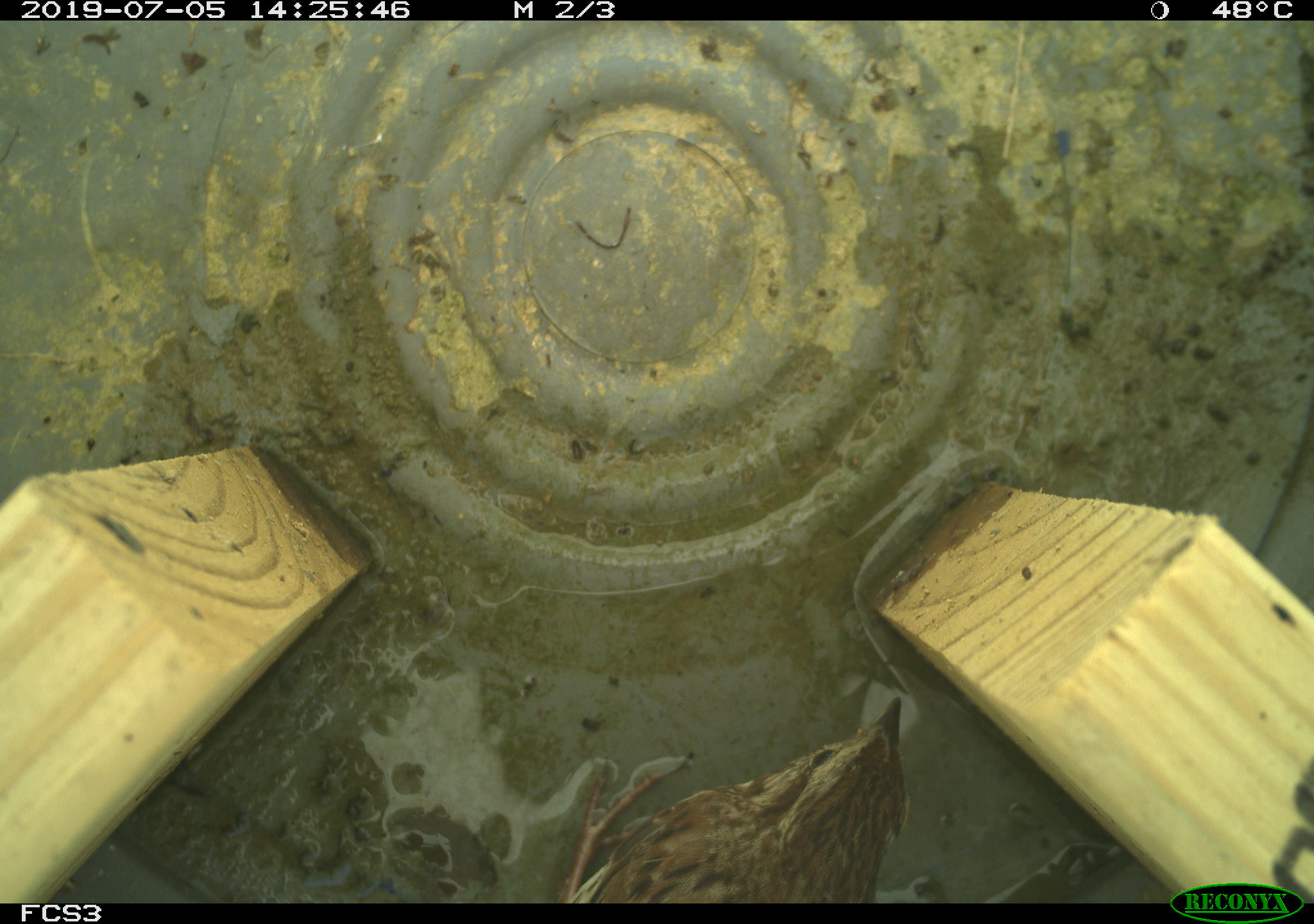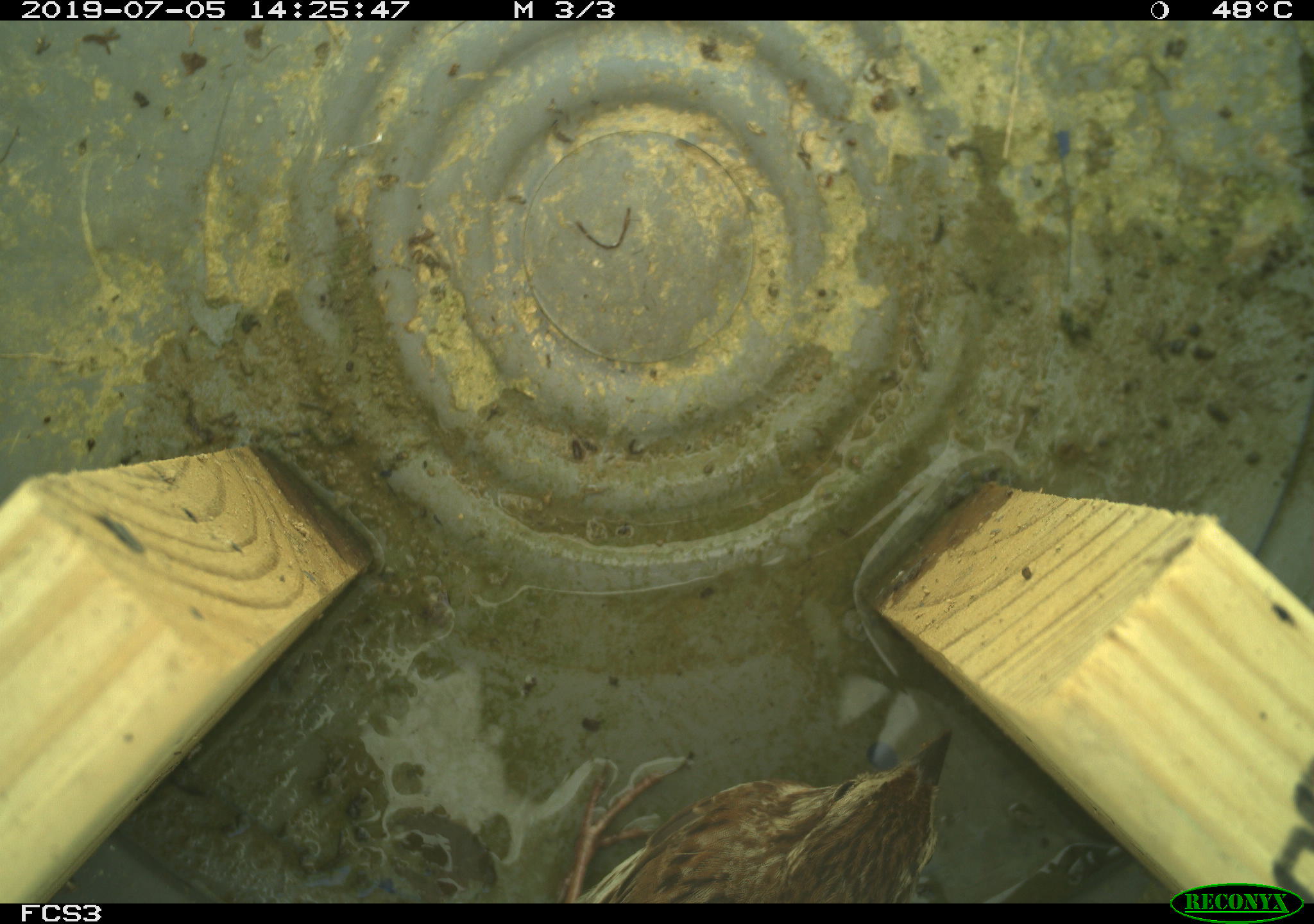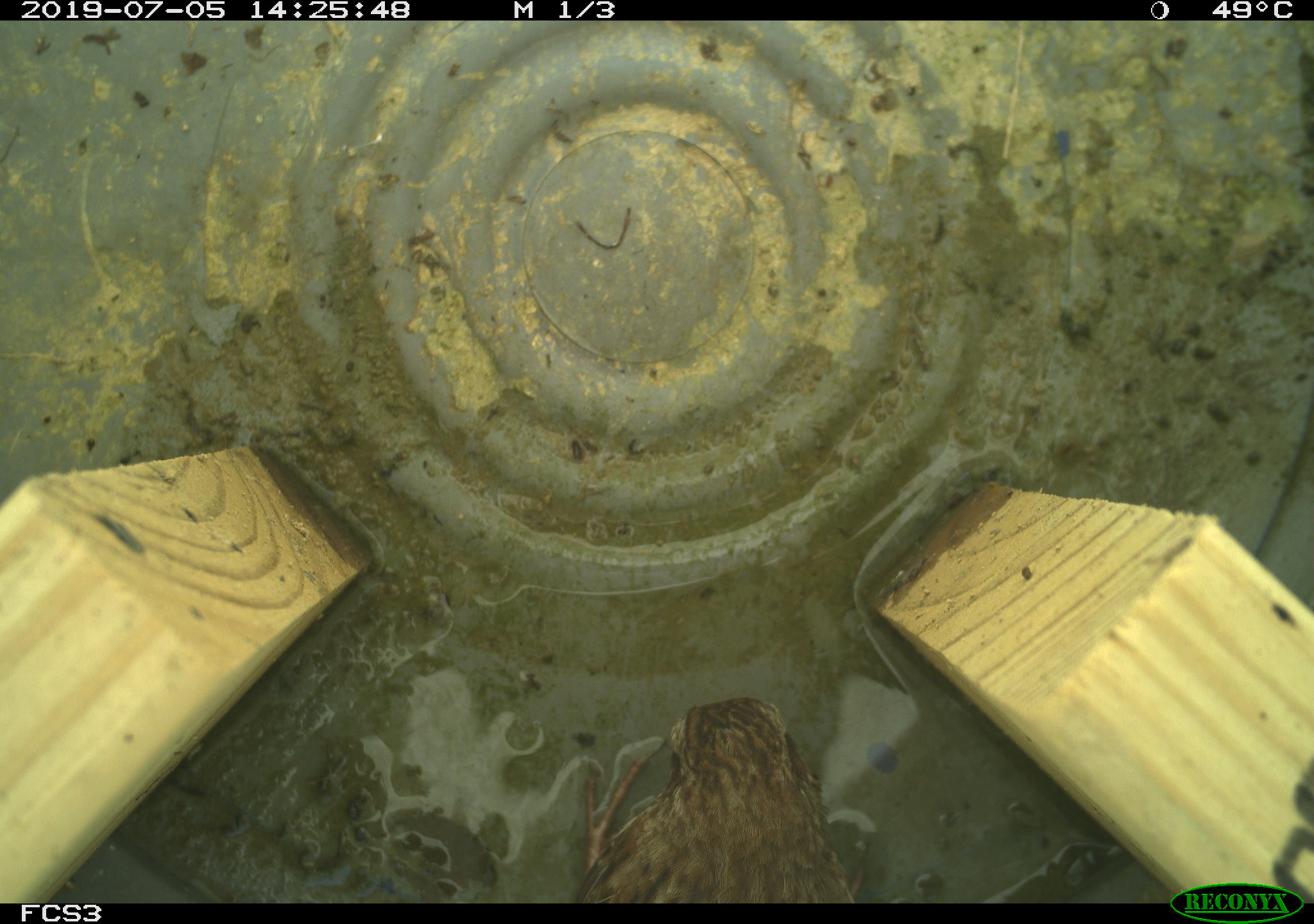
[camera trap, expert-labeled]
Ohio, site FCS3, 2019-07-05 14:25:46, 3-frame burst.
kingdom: Animalia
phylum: Chordata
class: Aves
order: Passeriformes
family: Passerellidae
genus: Melospiza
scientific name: Melospiza melodia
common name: song sparrow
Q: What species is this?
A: Song sparrow (Melospiza melodia).